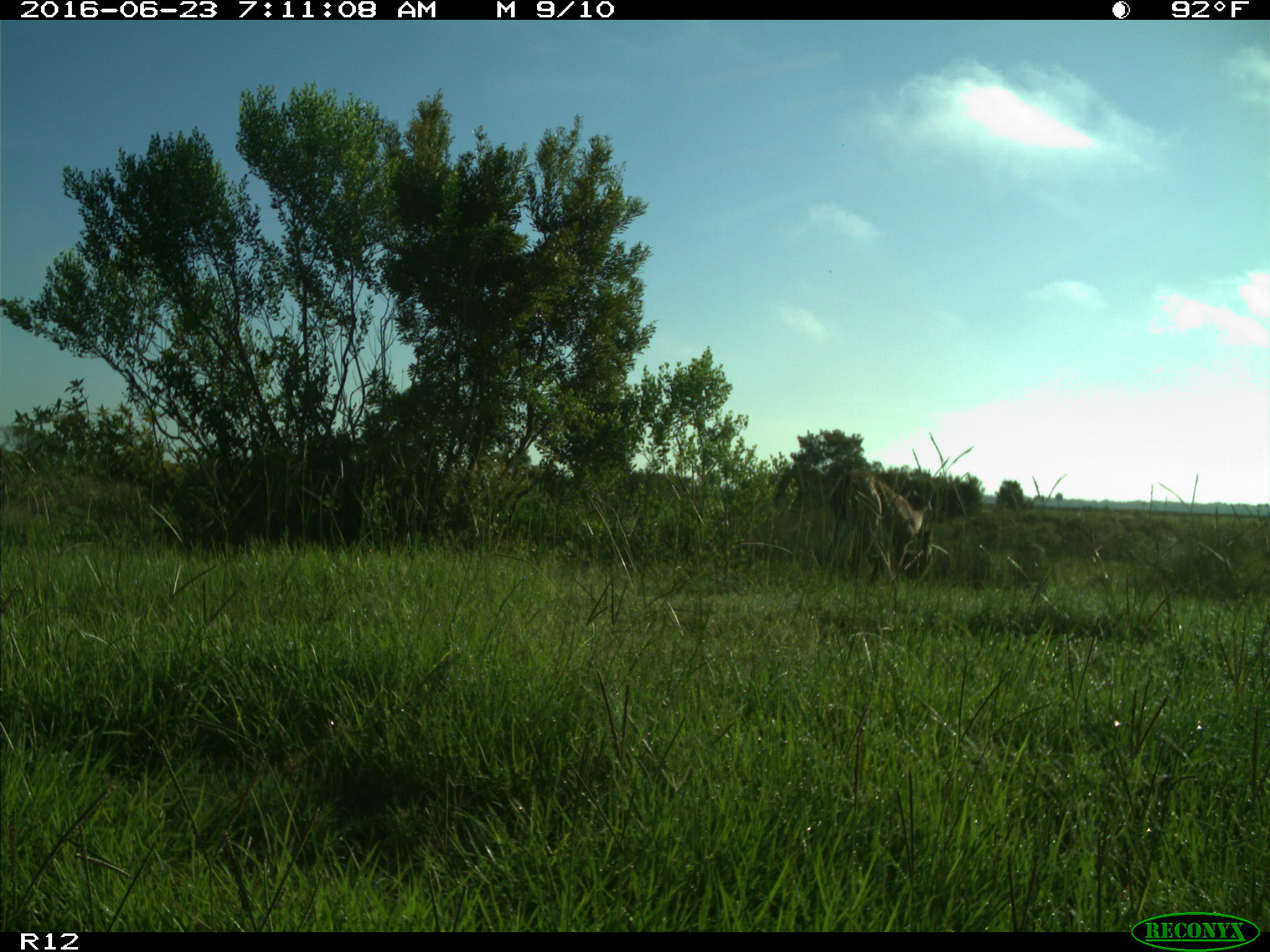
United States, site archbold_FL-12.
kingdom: Animalia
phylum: Chordata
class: Mammalia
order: Artiodactyla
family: Cervidae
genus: Odocoileus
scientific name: Odocoileus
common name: deer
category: unidentified deer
Unidentified deer (deer) (Odocoileus).